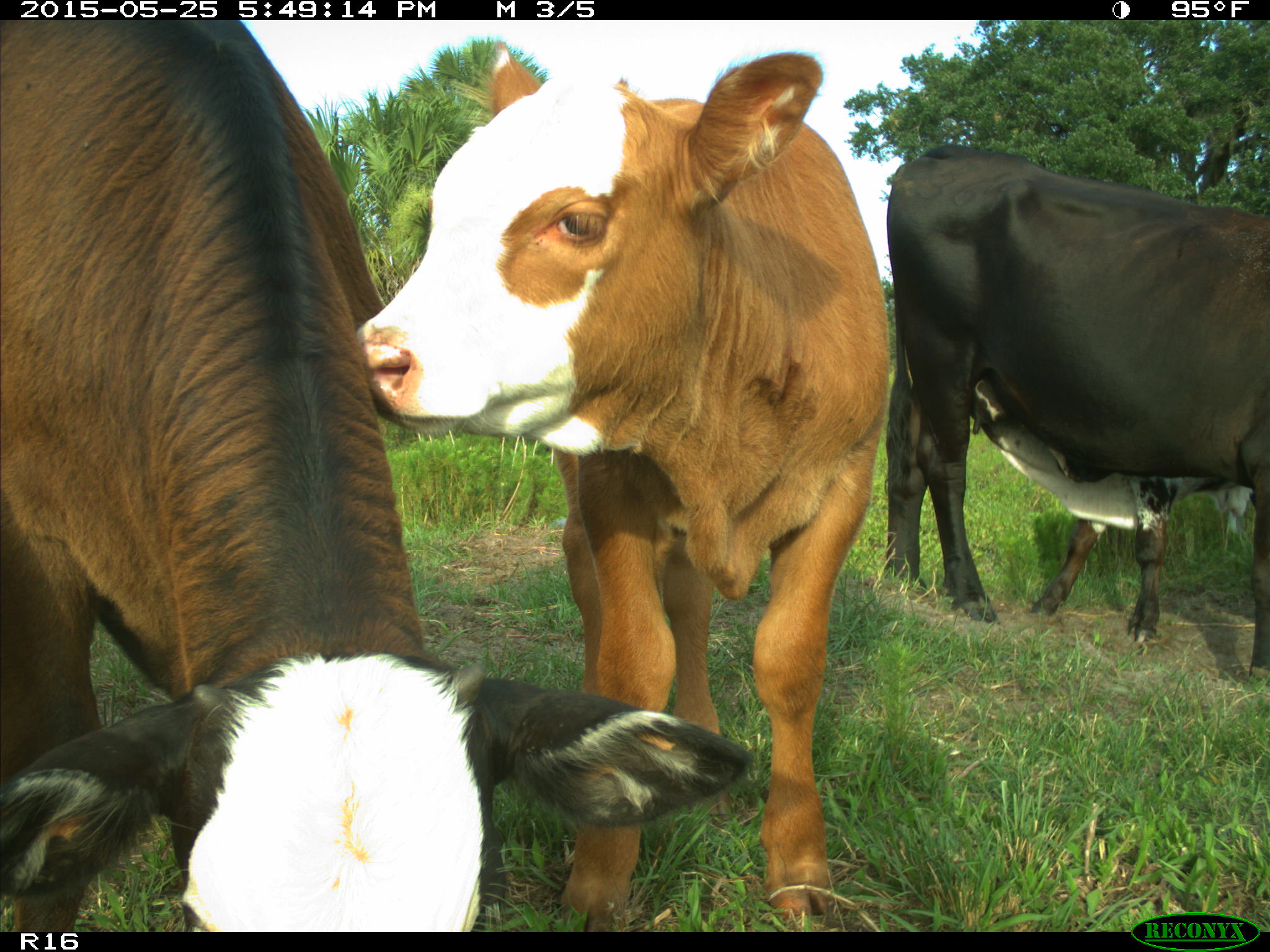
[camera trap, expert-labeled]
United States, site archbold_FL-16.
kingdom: Animalia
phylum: Chordata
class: Mammalia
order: Artiodactyla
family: Bovidae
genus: Bos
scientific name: Bos taurus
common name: domestic cow